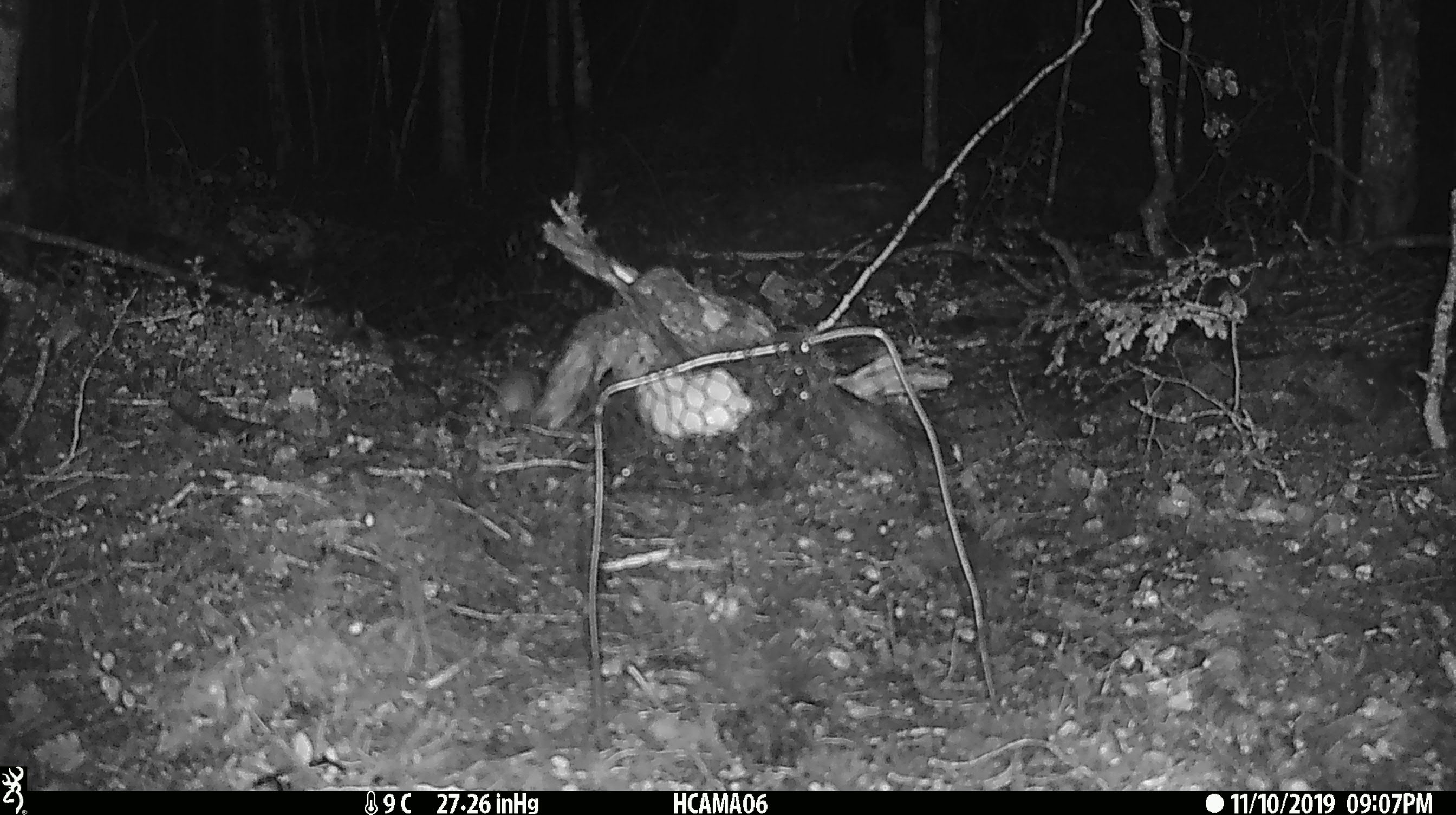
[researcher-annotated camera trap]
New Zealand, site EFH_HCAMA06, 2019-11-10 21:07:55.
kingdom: Animalia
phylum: Chordata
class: Mammalia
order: Rodentia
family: Muridae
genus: Mus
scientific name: Mus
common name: mouse